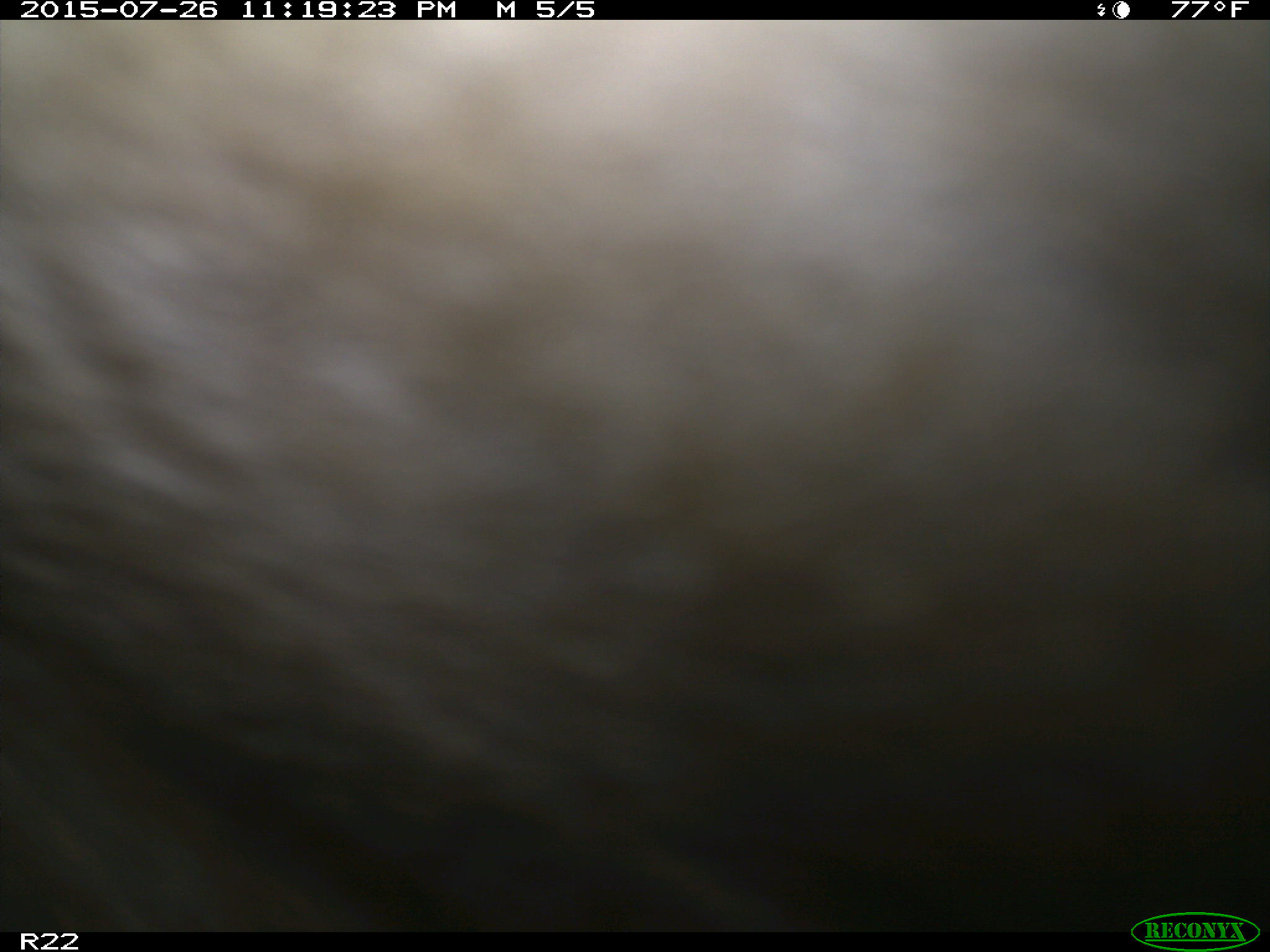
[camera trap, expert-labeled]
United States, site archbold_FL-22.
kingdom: Animalia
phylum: Chordata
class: Mammalia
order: Artiodactyla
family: Bovidae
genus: Bos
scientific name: Bos taurus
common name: domestic cow